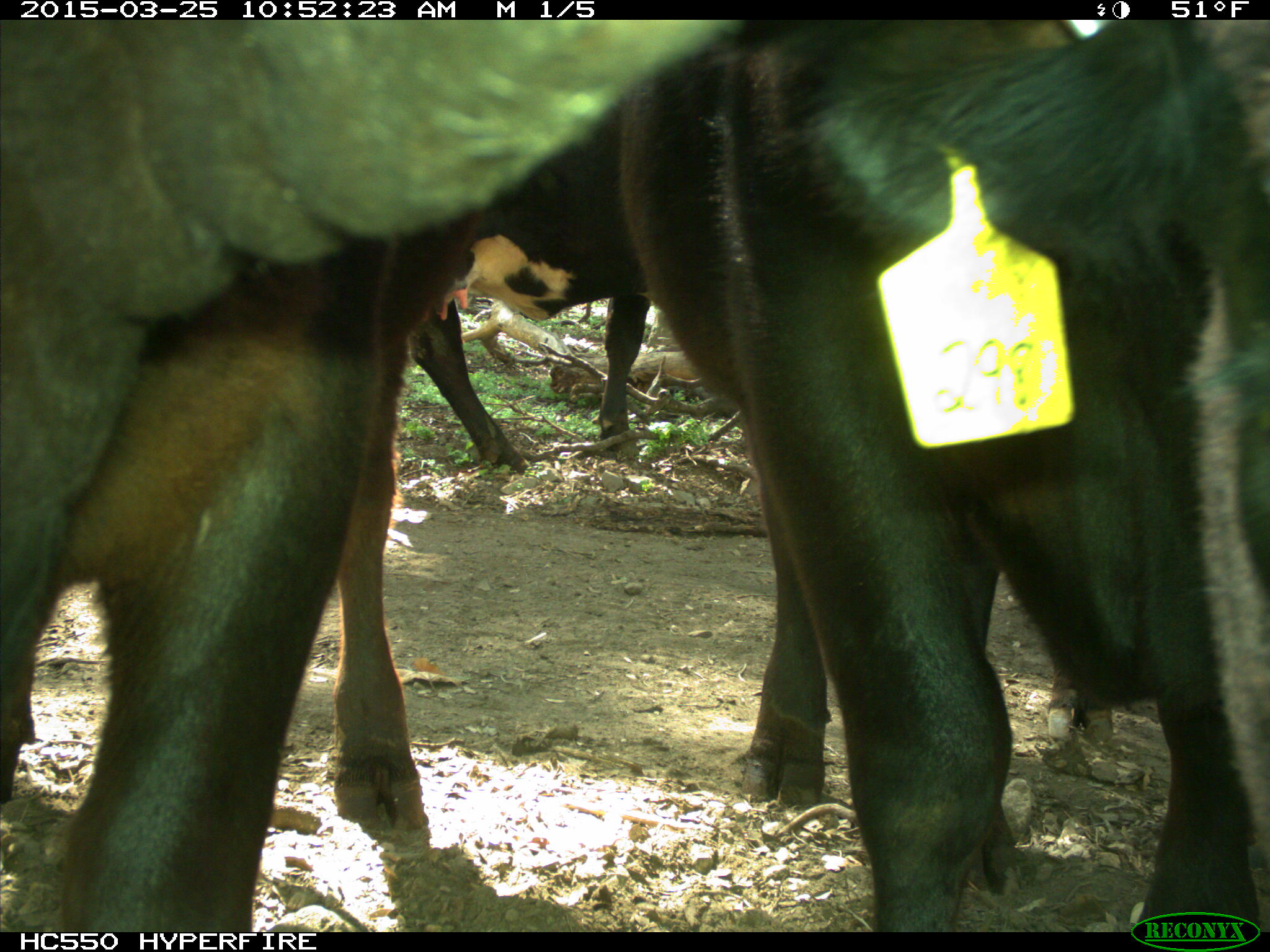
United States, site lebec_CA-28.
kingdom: Animalia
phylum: Chordata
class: Mammalia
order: Artiodactyla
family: Bovidae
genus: Bos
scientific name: Bos taurus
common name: domestic cow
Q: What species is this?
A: Bos taurus (domestic cow).